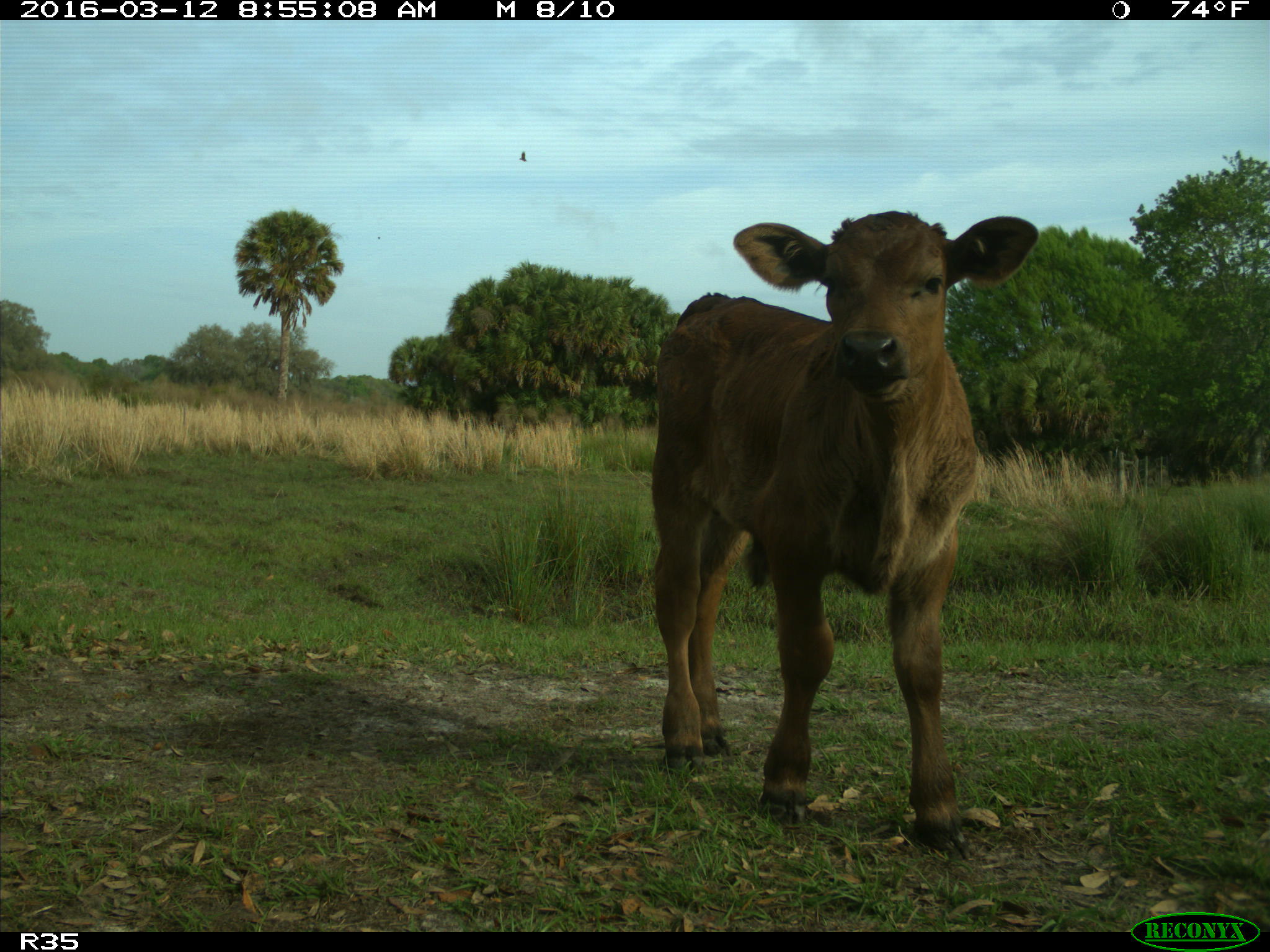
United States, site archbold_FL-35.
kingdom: Animalia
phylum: Chordata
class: Mammalia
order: Artiodactyla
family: Bovidae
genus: Bos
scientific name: Bos taurus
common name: domestic cow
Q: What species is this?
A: Bos taurus (domestic cow).